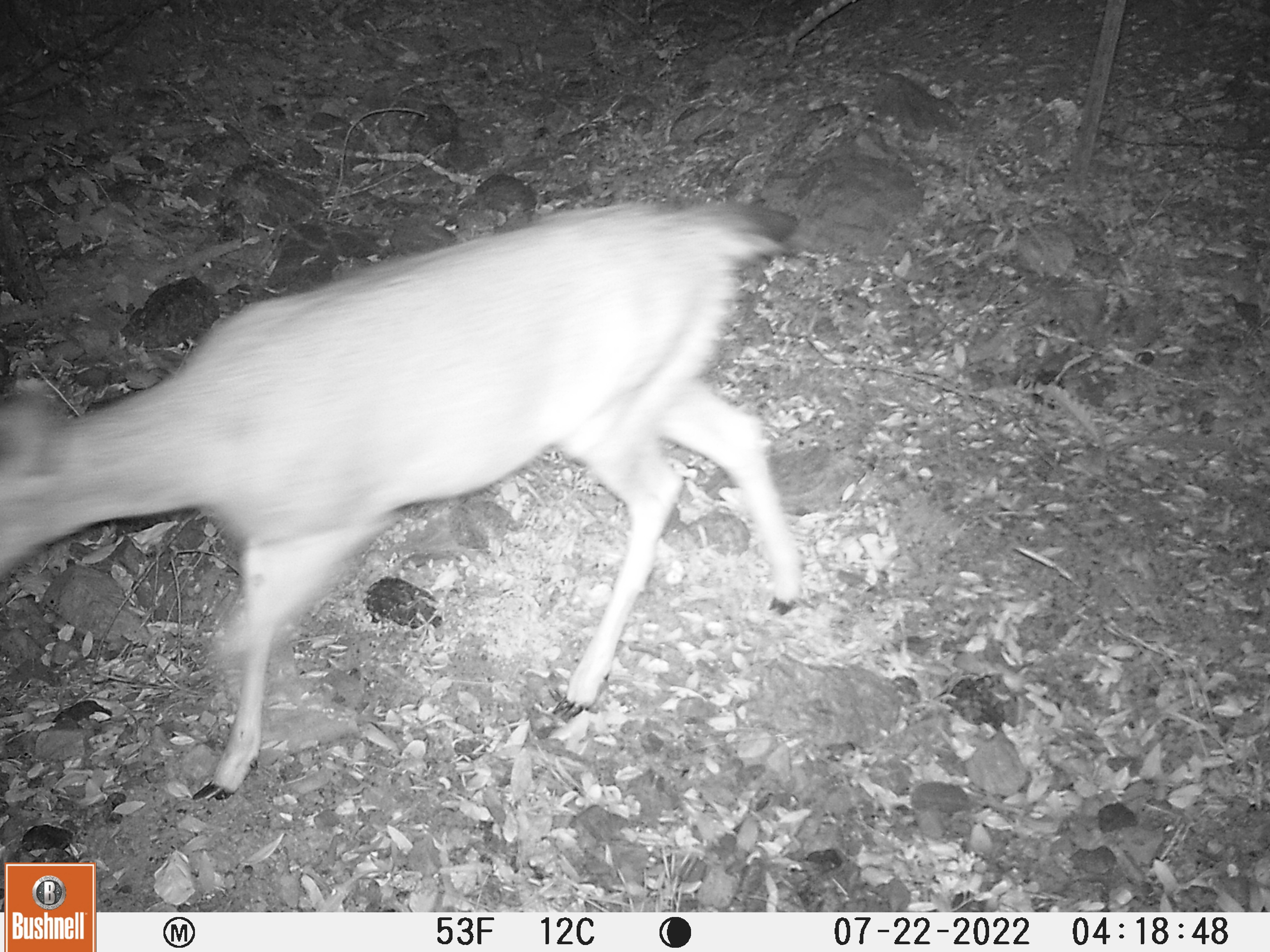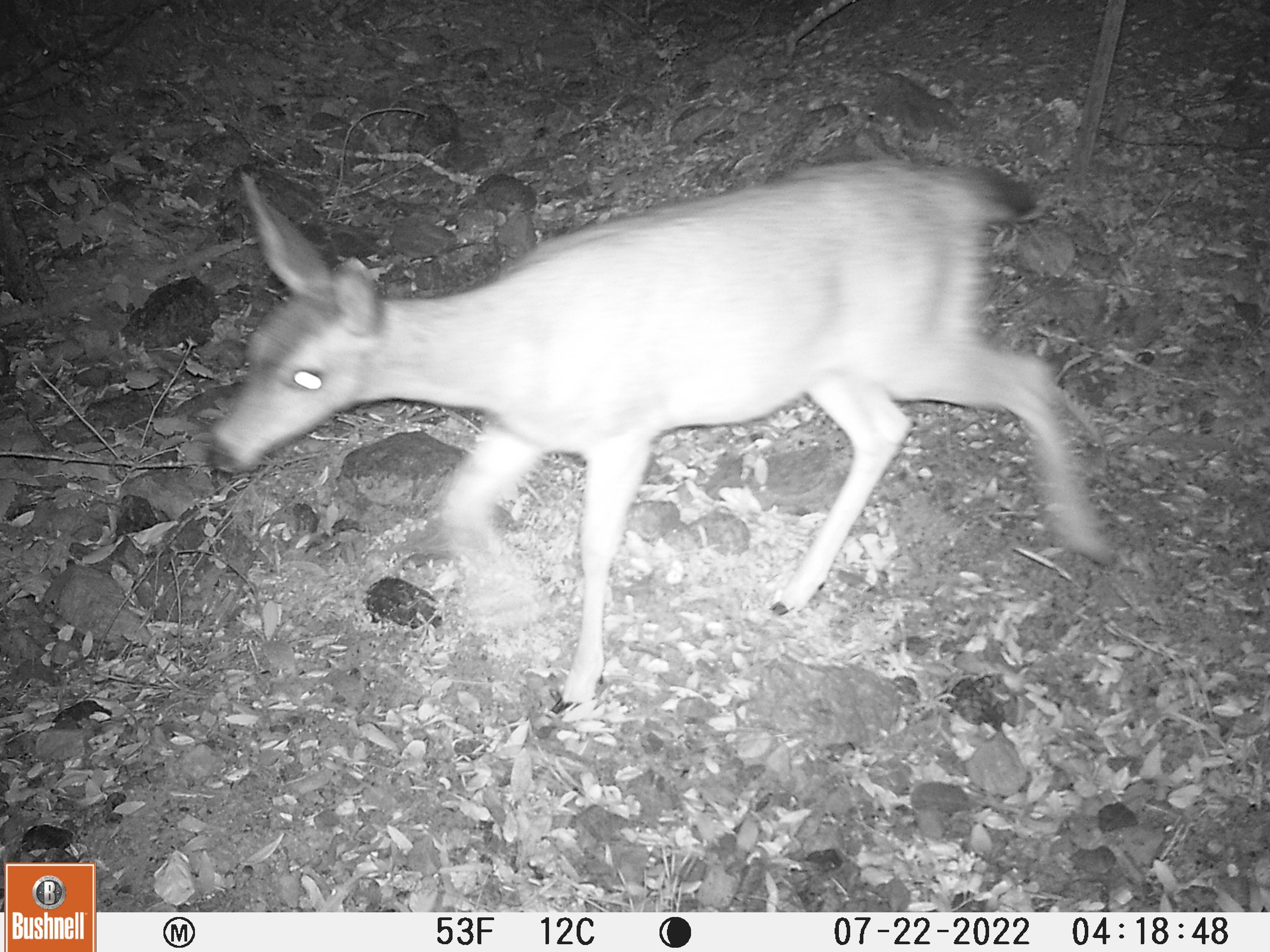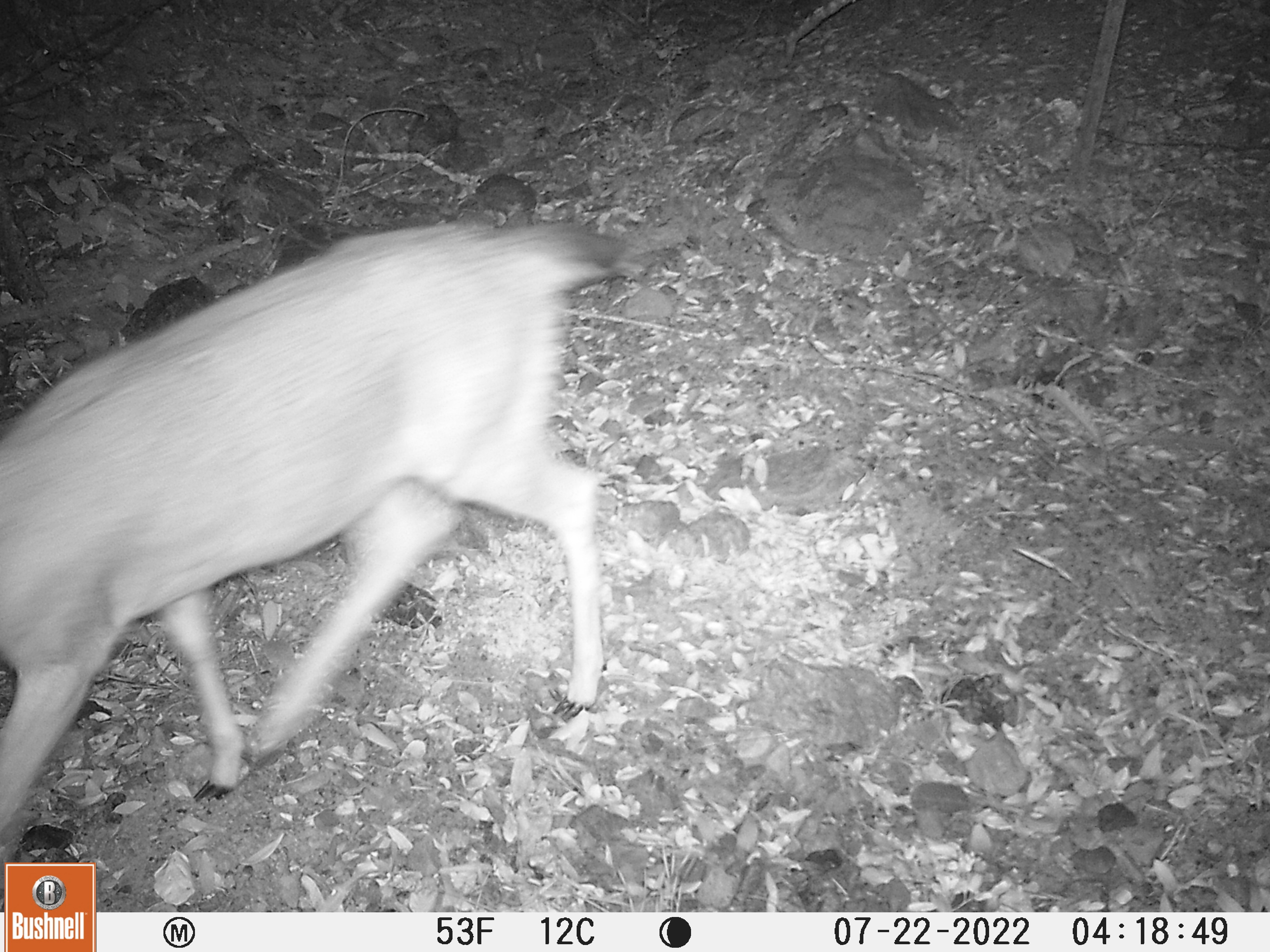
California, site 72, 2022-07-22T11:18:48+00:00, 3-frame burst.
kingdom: Animalia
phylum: Chordata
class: Mammalia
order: Artiodactyla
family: Cervidae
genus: Odocoileus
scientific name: Odocoileus hemionus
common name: mule deer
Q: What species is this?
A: Mule deer (Odocoileus hemionus).